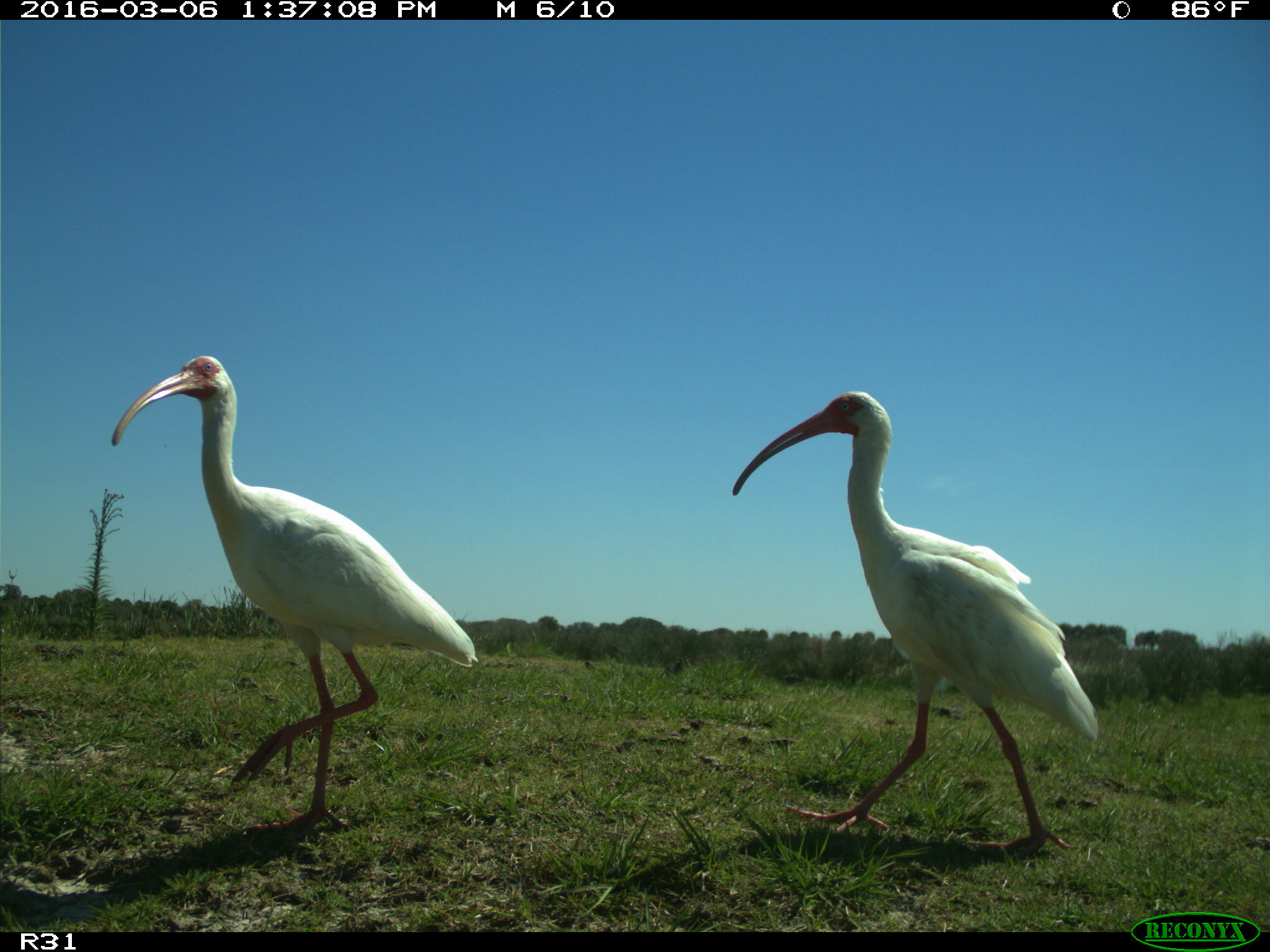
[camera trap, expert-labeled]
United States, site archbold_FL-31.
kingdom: Animalia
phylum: Chordata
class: Aves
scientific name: Aves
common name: birds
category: unidentified bird